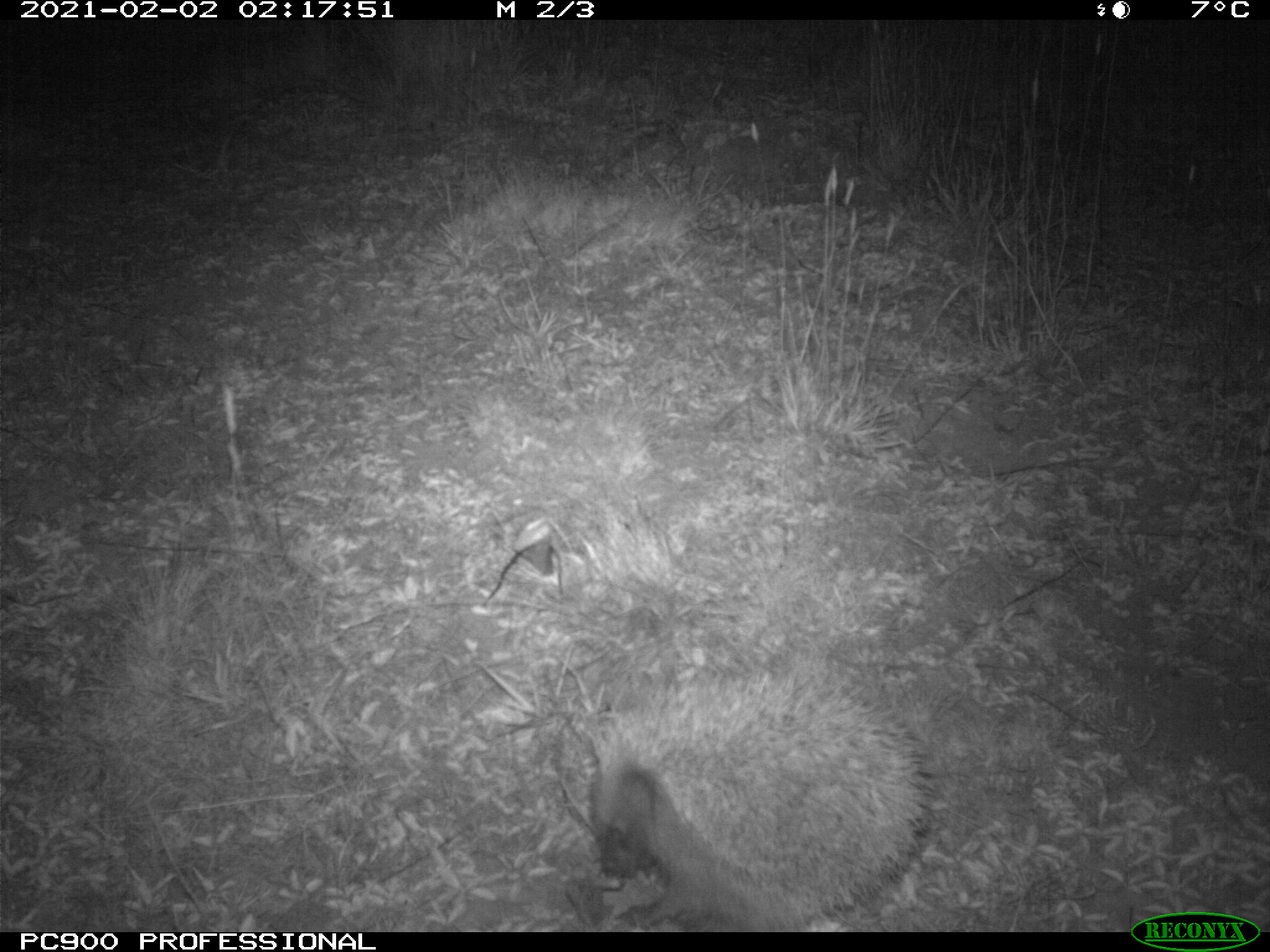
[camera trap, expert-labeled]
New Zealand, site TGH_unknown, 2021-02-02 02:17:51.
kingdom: Animalia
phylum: Chordata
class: Mammalia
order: Eulipotyphla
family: Erinaceidae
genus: Erinaceus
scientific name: Erinaceus europaeus europaeus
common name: european hedgehog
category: hedgehog